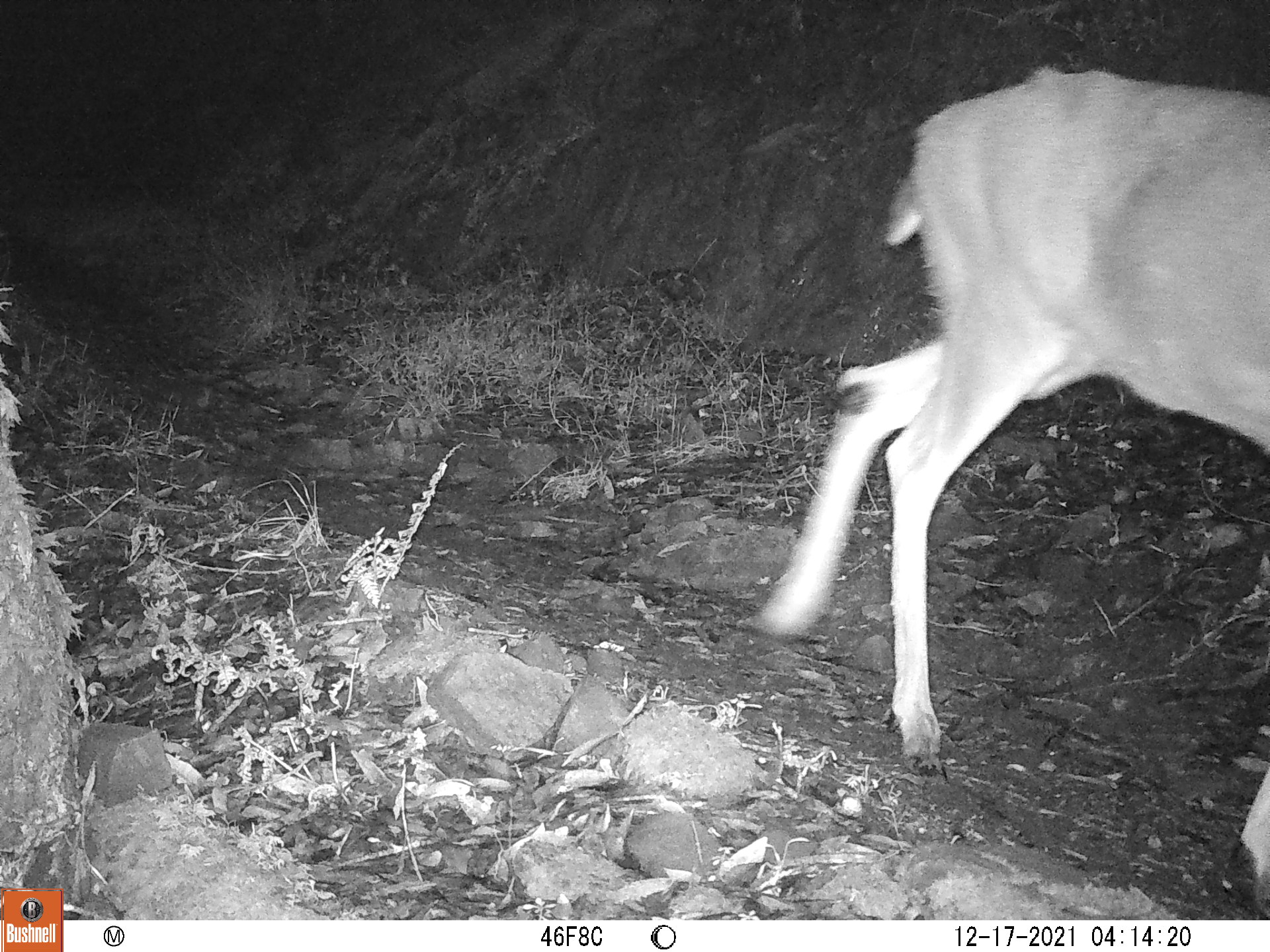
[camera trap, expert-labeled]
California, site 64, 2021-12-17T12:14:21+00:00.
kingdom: Animalia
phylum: Chordata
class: Mammalia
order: Artiodactyla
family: Cervidae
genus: Odocoileus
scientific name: Odocoileus hemionus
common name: mule deer